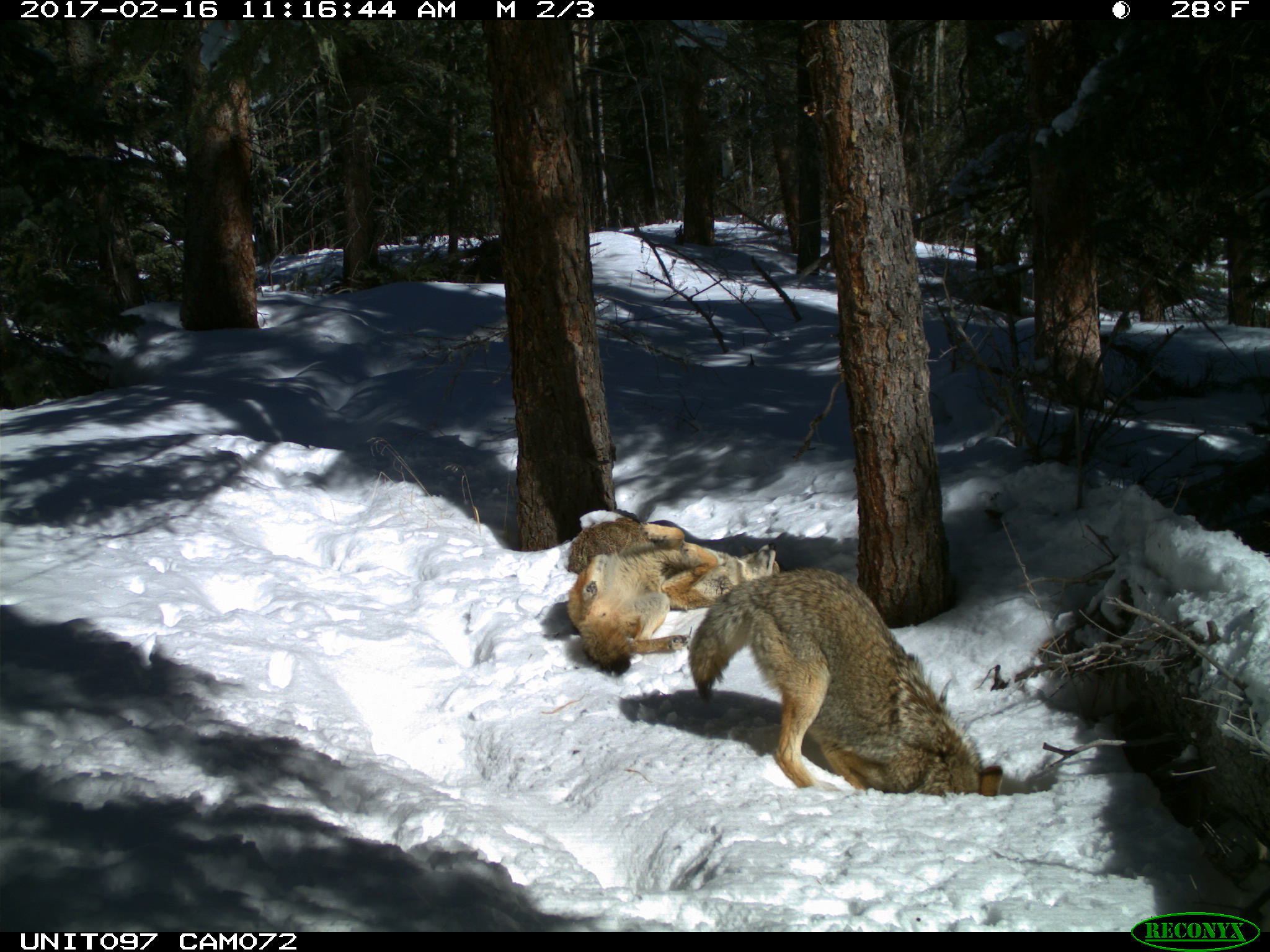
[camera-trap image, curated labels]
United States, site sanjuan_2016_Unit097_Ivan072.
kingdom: Animalia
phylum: Chordata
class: Mammalia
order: Carnivora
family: Canidae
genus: Canis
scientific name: Canis latrans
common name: coyote